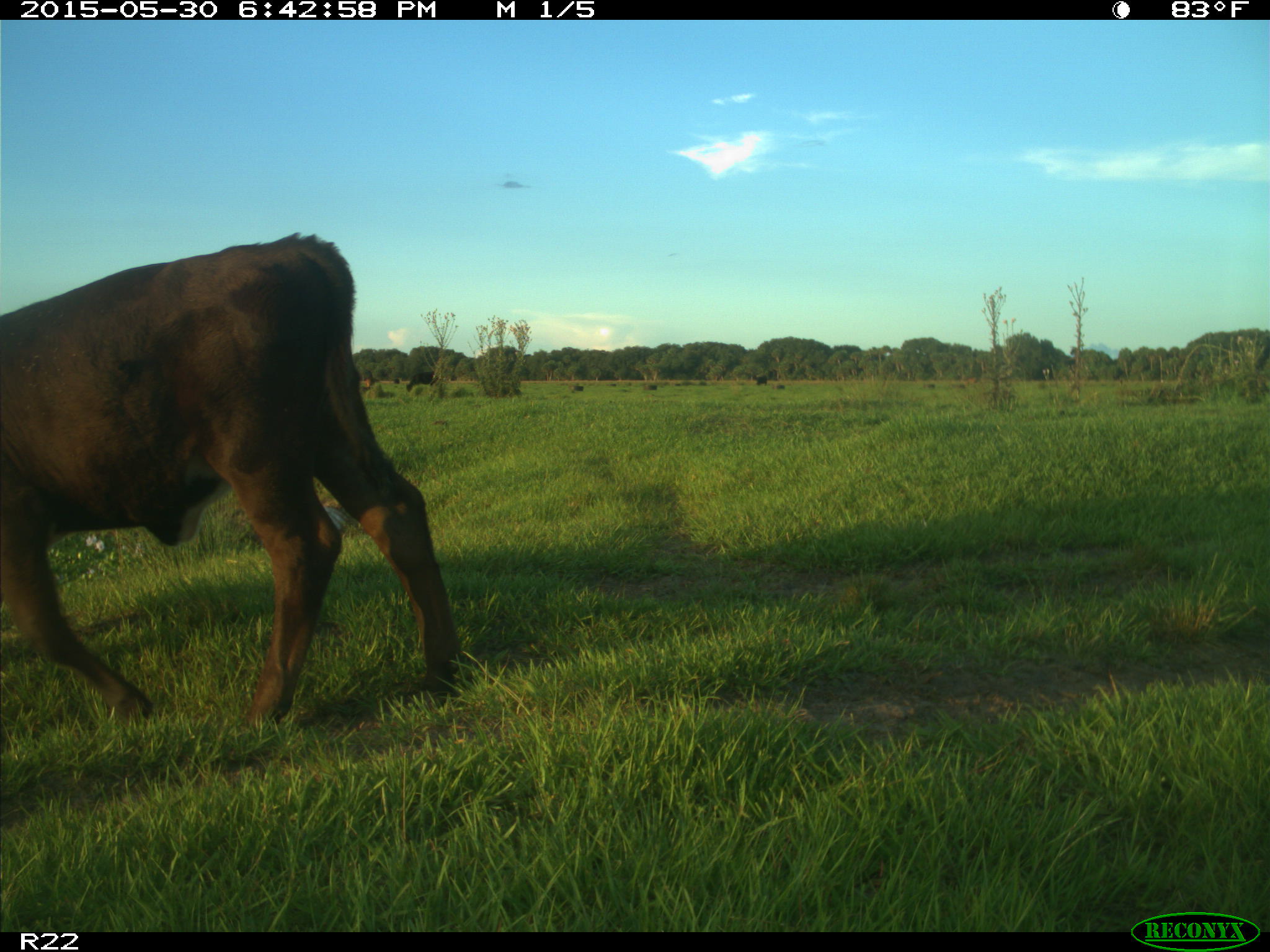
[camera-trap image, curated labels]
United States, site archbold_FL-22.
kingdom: Animalia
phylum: Chordata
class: Mammalia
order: Artiodactyla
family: Bovidae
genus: Bos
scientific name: Bos taurus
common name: domestic cow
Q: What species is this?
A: Bos taurus (domestic cow).